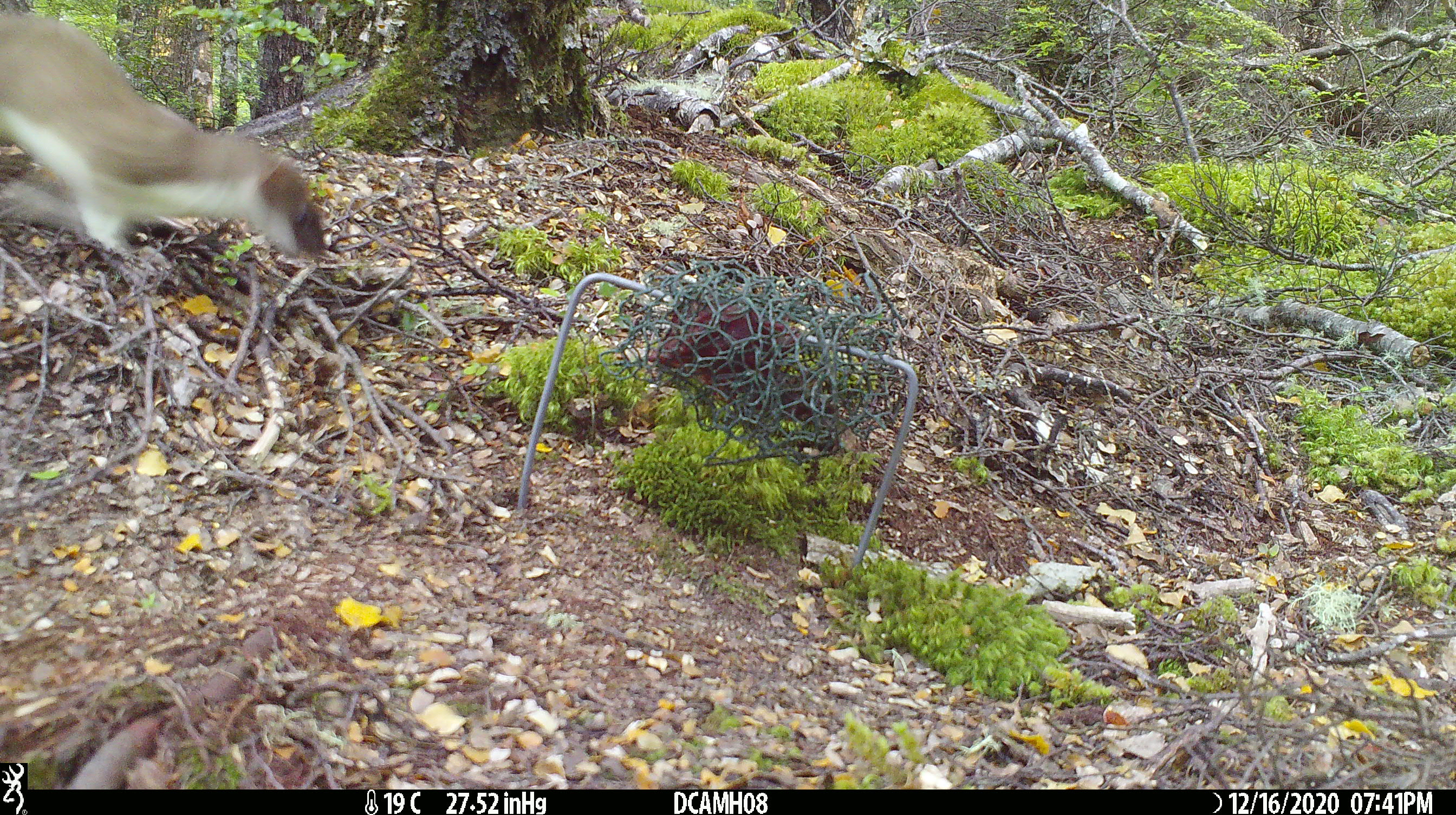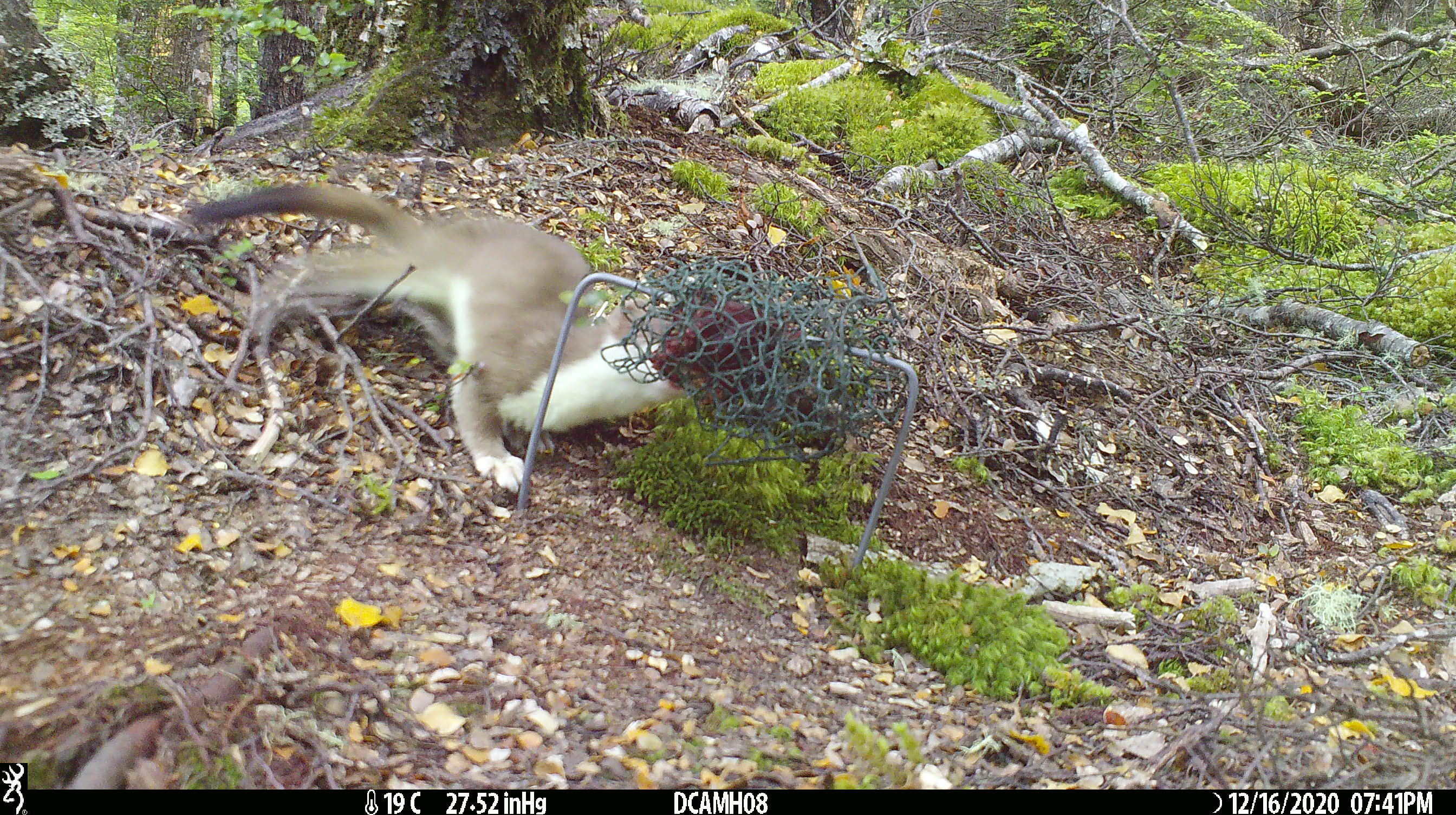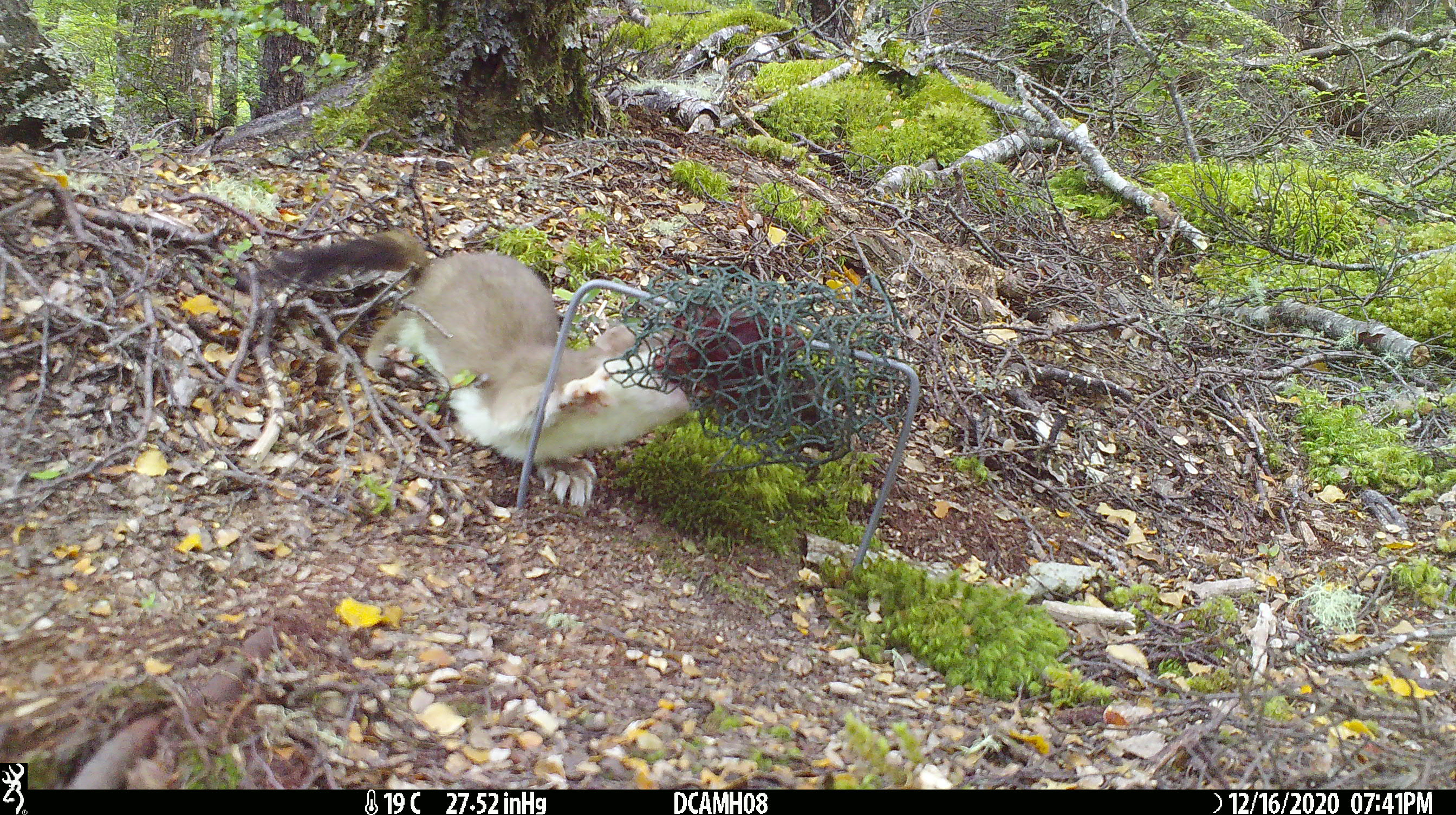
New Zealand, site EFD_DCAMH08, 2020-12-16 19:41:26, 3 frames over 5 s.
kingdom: Animalia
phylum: Chordata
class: Mammalia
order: Carnivora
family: Mustelidae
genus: Mustela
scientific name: Mustela erminea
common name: stoat